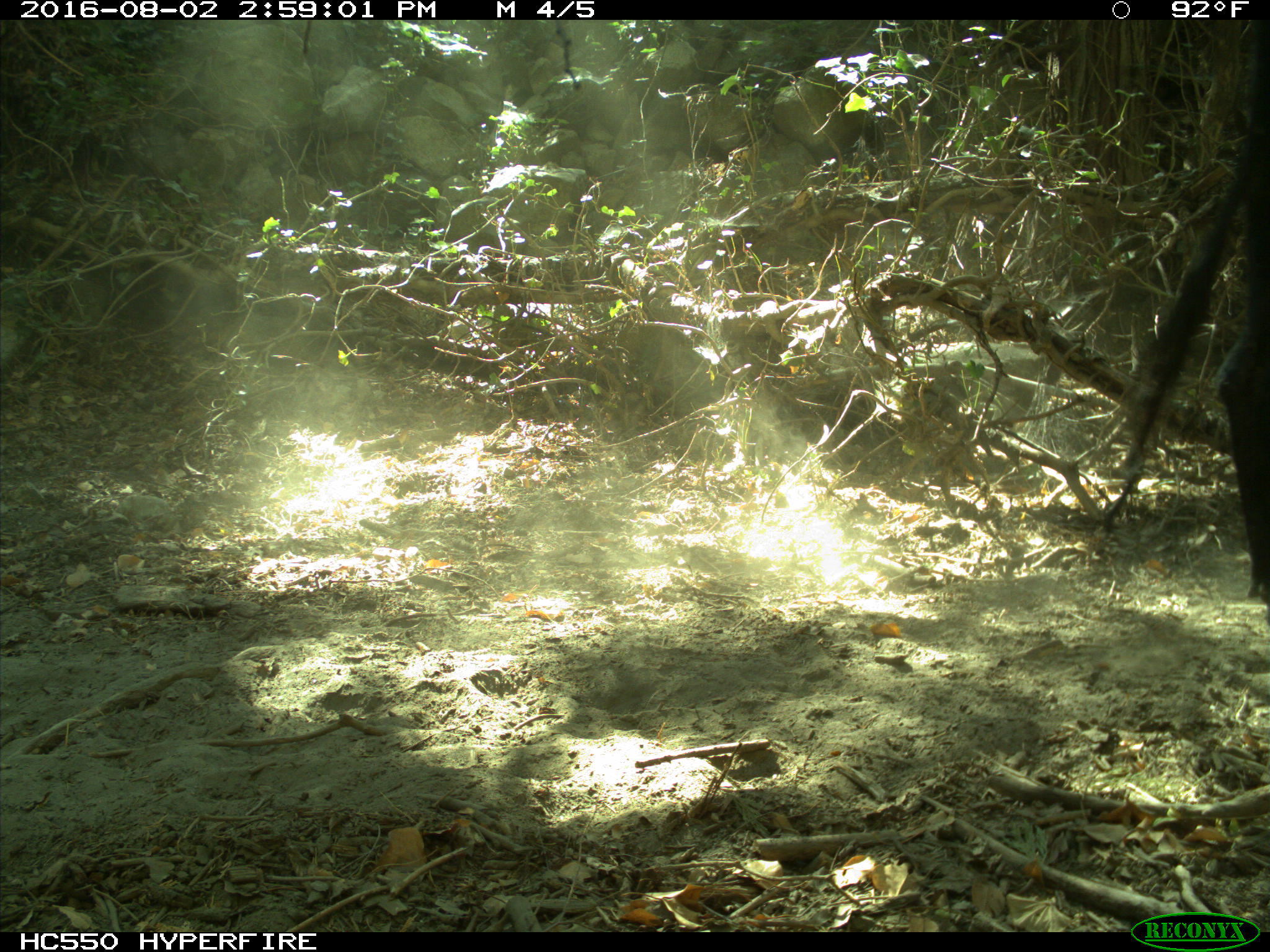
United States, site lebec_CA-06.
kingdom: Animalia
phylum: Chordata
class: Mammalia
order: Artiodactyla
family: Bovidae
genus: Bos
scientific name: Bos taurus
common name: domestic cow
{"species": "Bos taurus (domestic cow)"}